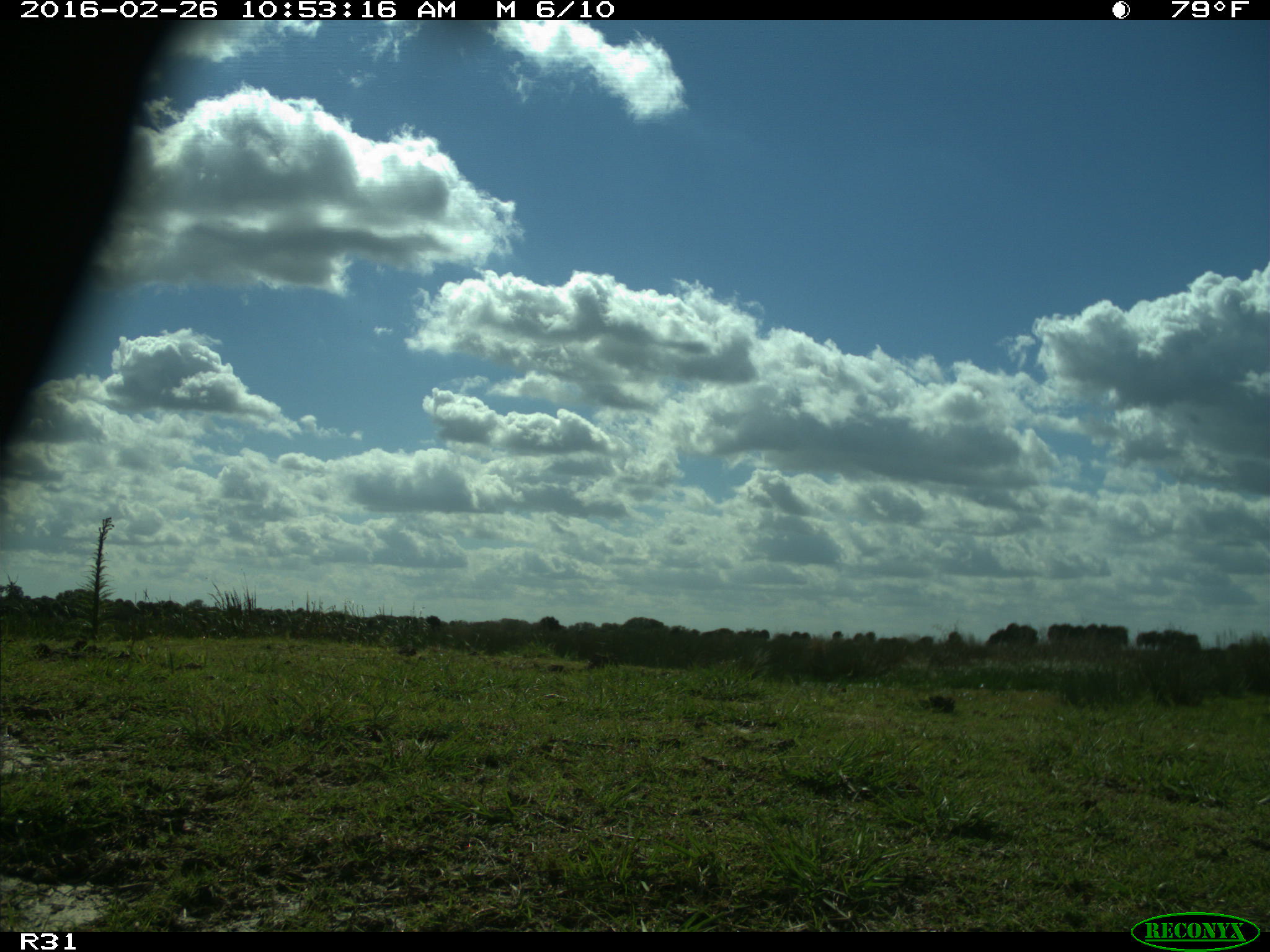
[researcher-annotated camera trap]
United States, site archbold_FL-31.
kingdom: Animalia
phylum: Chordata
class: Aves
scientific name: Aves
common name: birds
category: unidentified bird